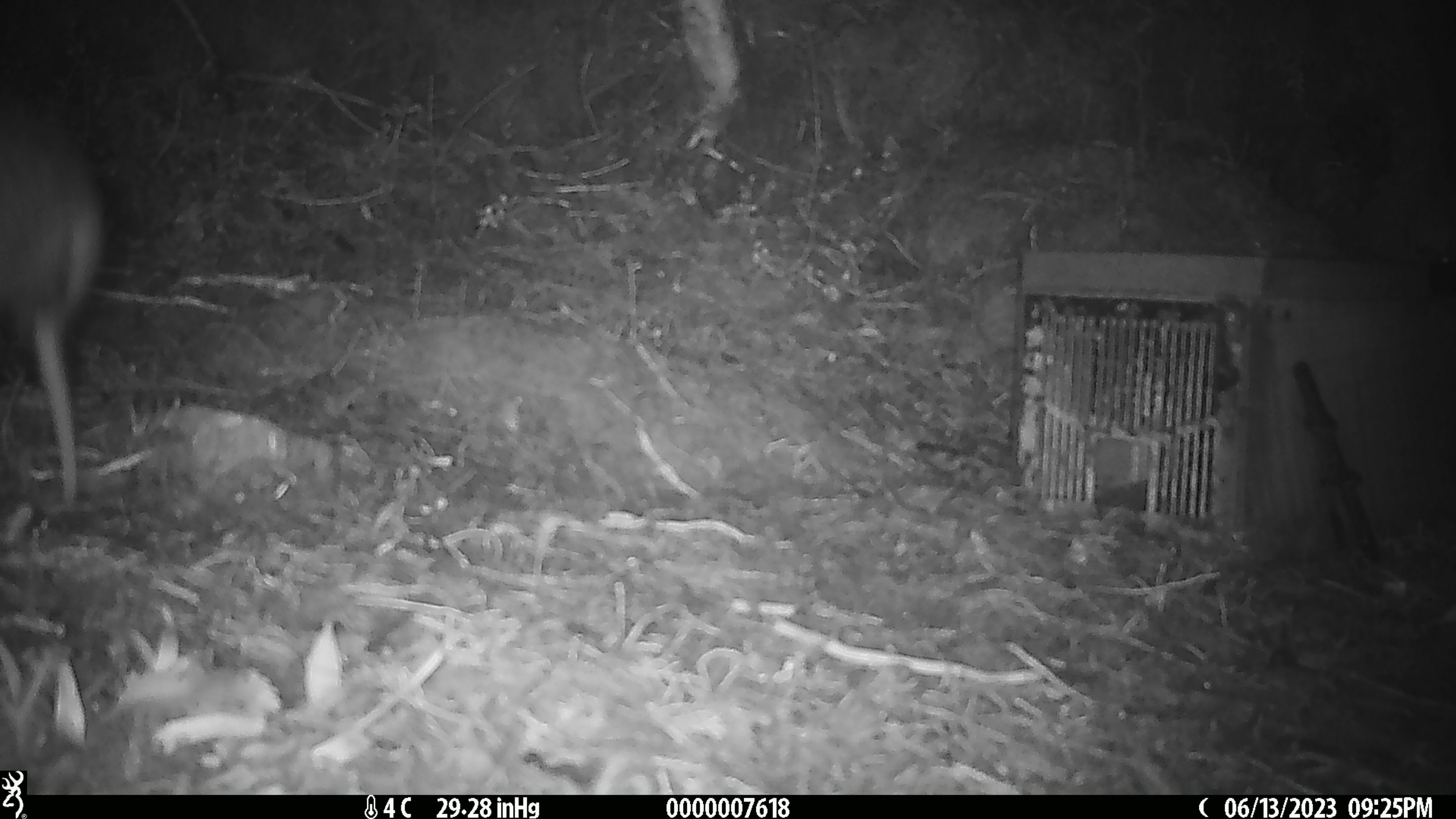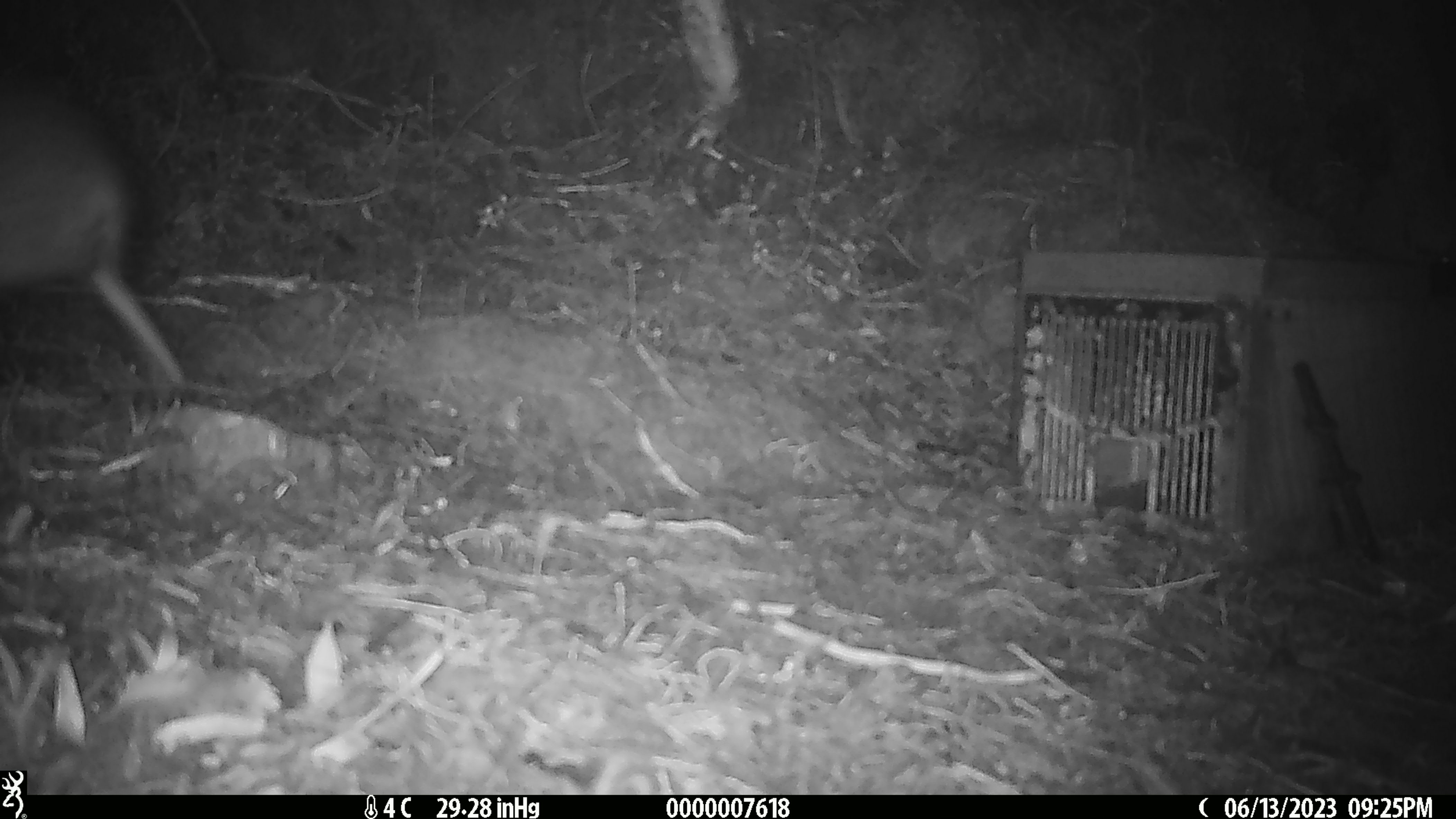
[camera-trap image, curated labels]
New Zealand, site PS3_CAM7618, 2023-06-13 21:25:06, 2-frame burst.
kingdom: Animalia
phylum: Chordata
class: Aves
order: Apterygiformes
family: Apterygidae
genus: Apteryx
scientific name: Apteryx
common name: kiwi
Kiwi (Apteryx).